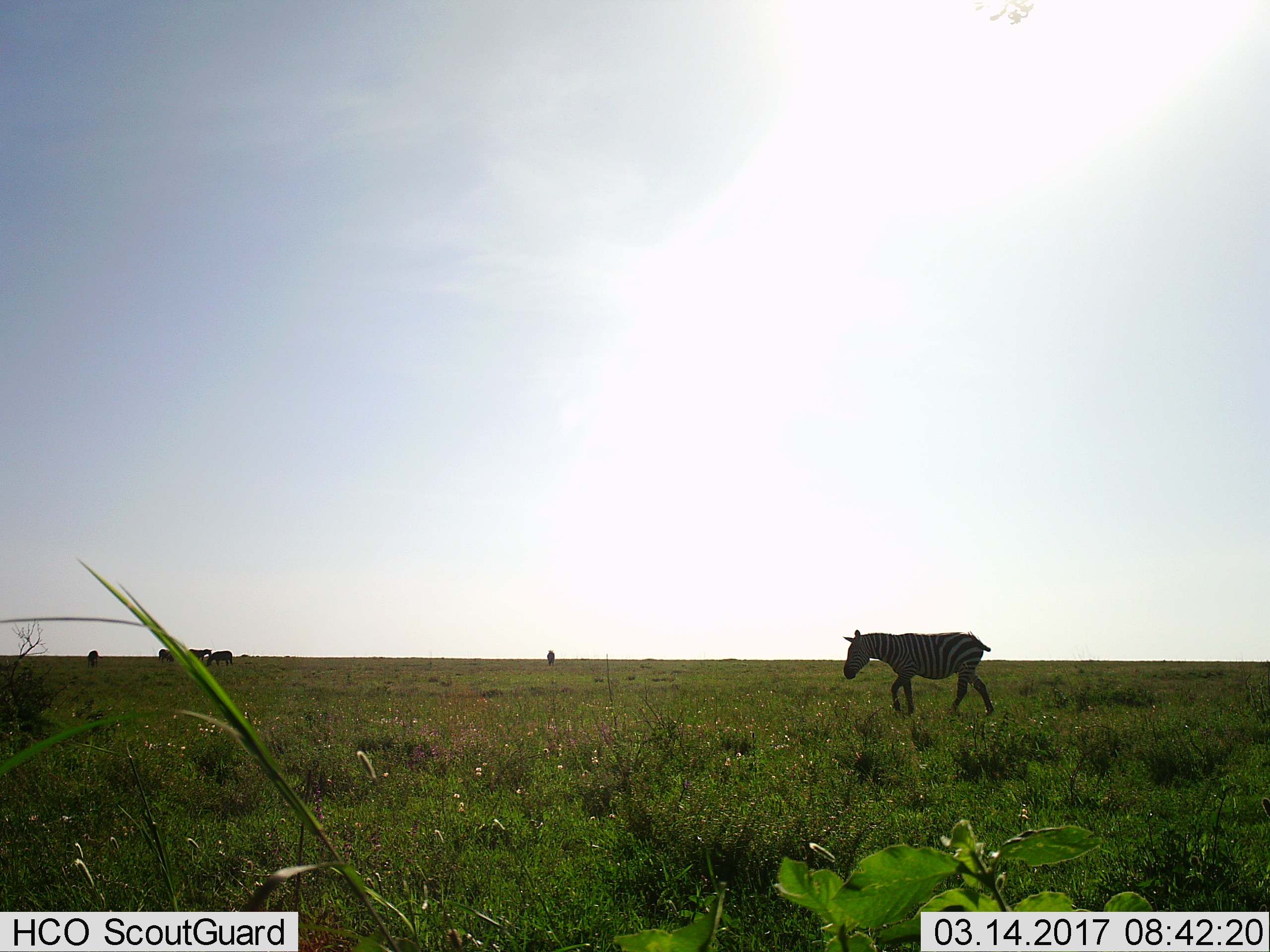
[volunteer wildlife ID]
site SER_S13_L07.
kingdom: Animalia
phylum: Chordata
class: Mammalia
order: Perissodactyla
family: Equidae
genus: Equus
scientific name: Equus quagga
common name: plains zebra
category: zebraplains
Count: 1.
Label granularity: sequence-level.